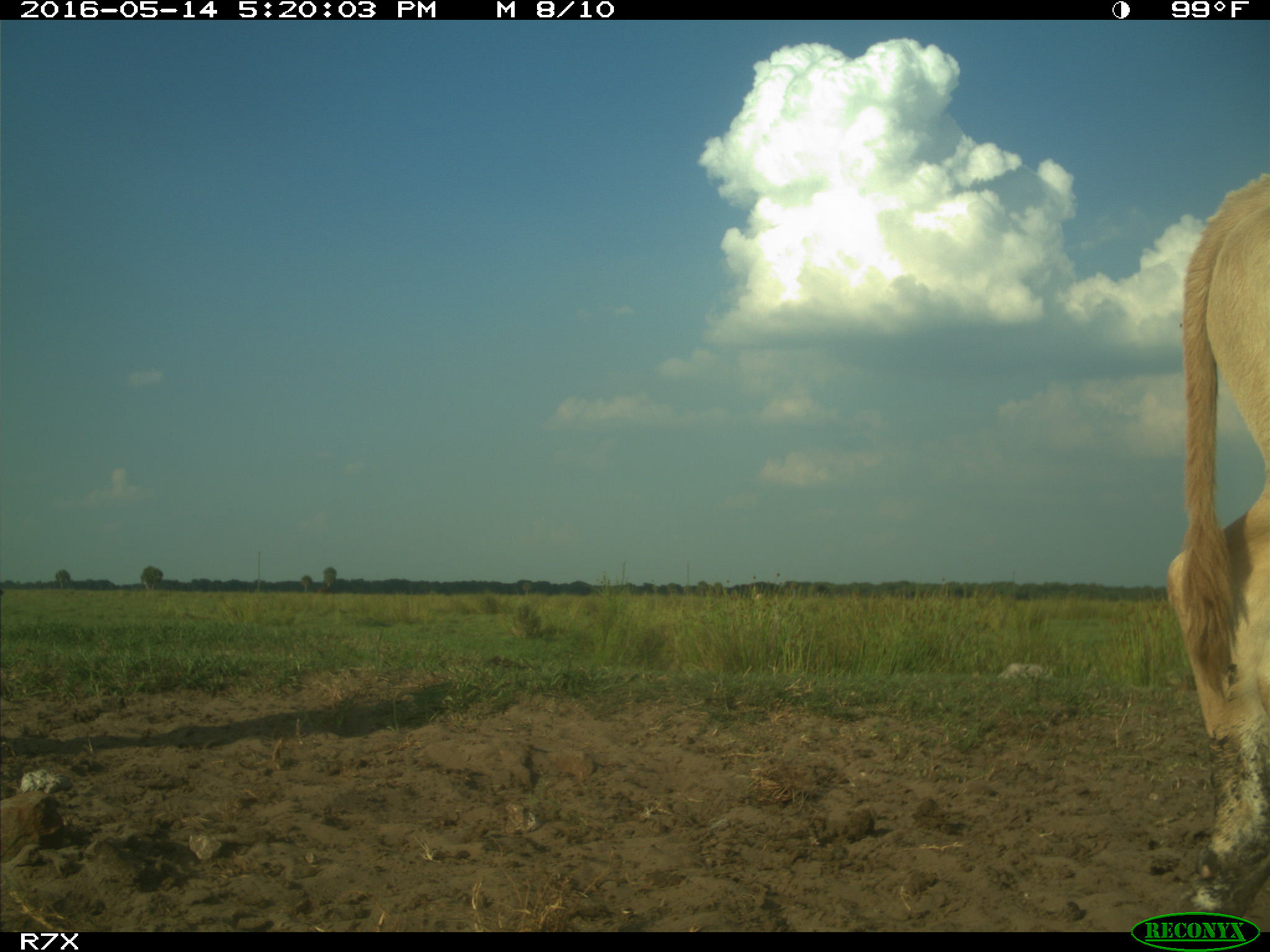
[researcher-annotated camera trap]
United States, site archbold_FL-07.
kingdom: Animalia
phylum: Chordata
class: Mammalia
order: Artiodactyla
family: Bovidae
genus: Bos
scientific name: Bos taurus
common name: domestic cow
Bos taurus (domestic cow).